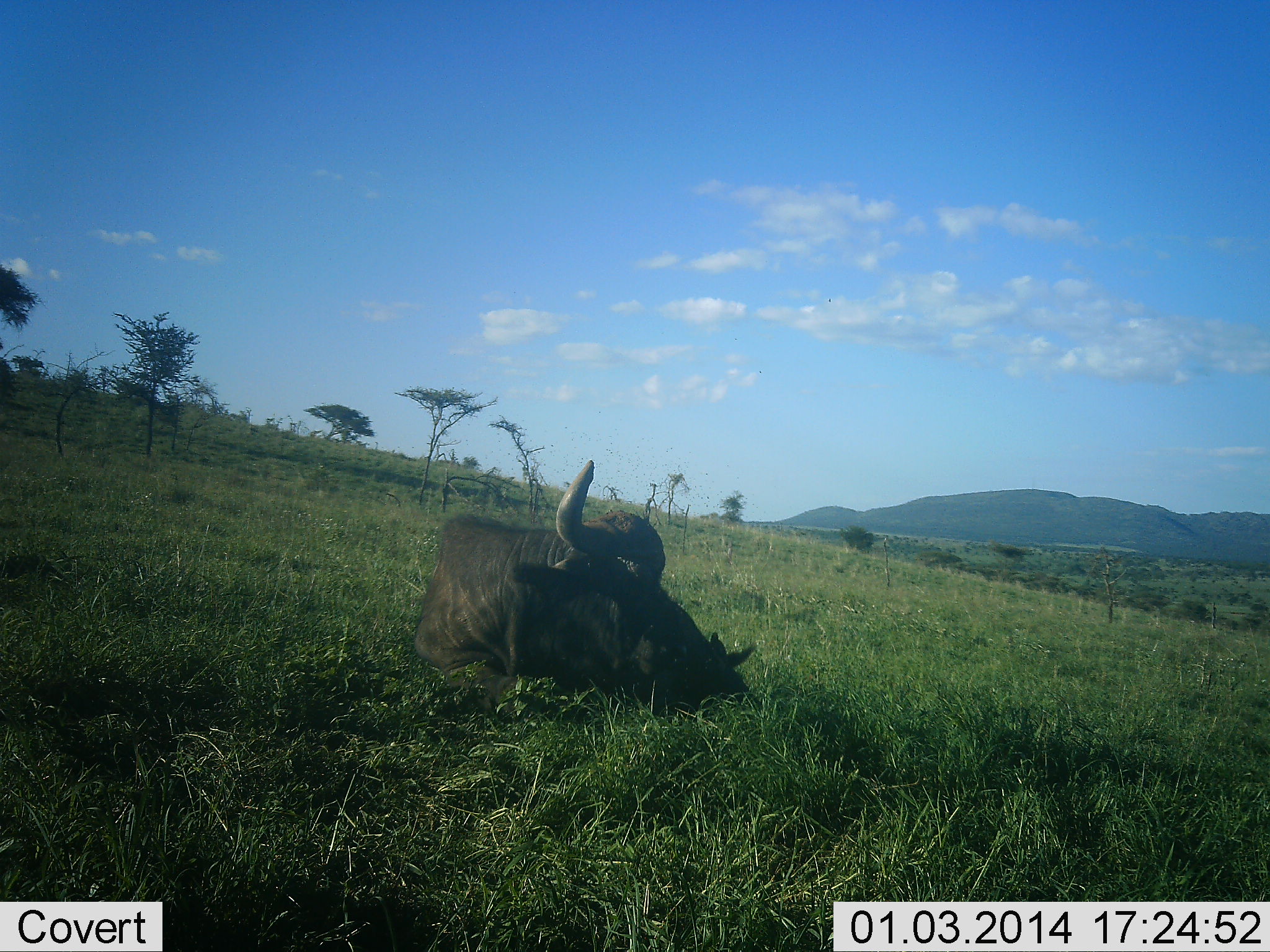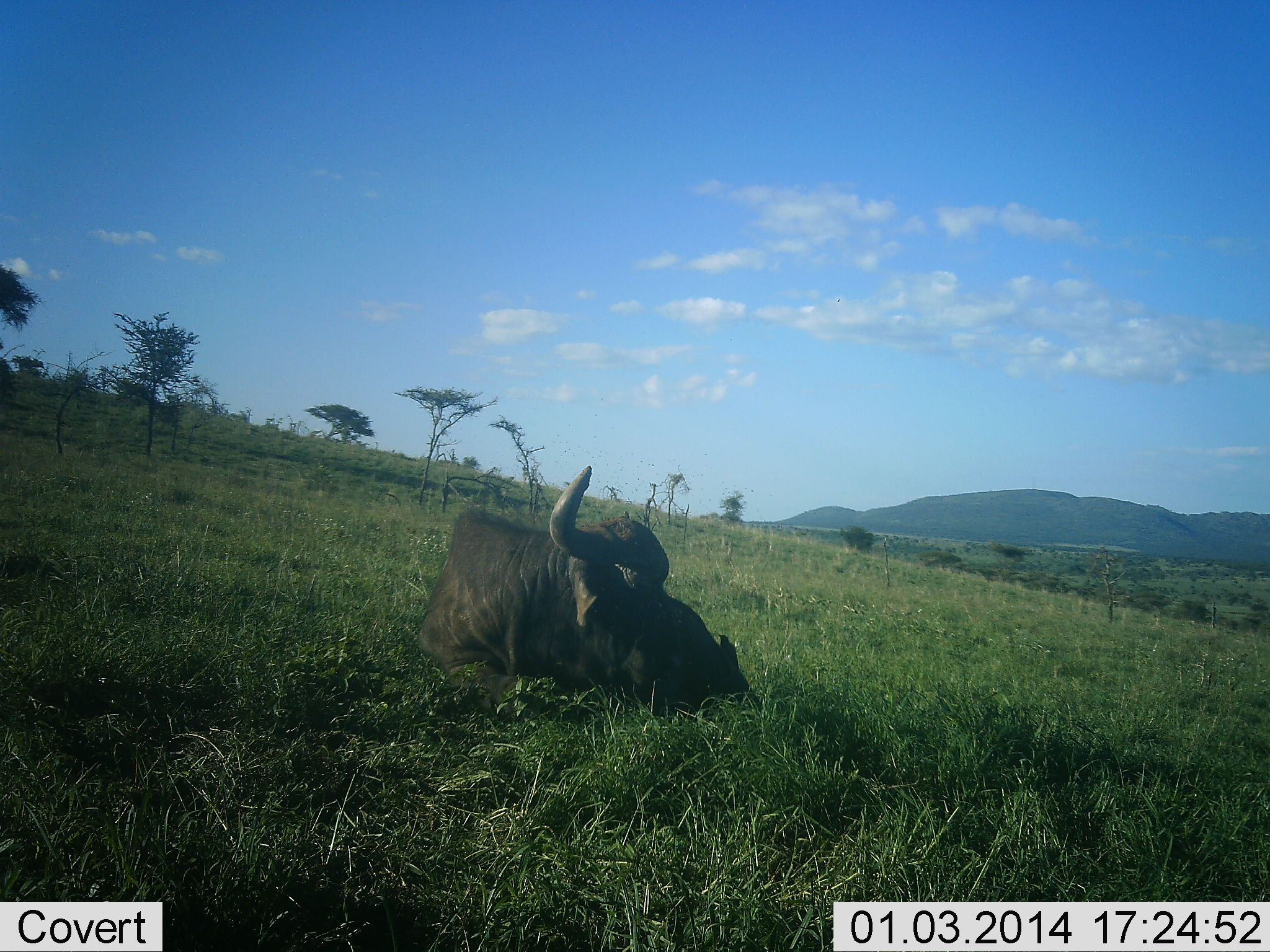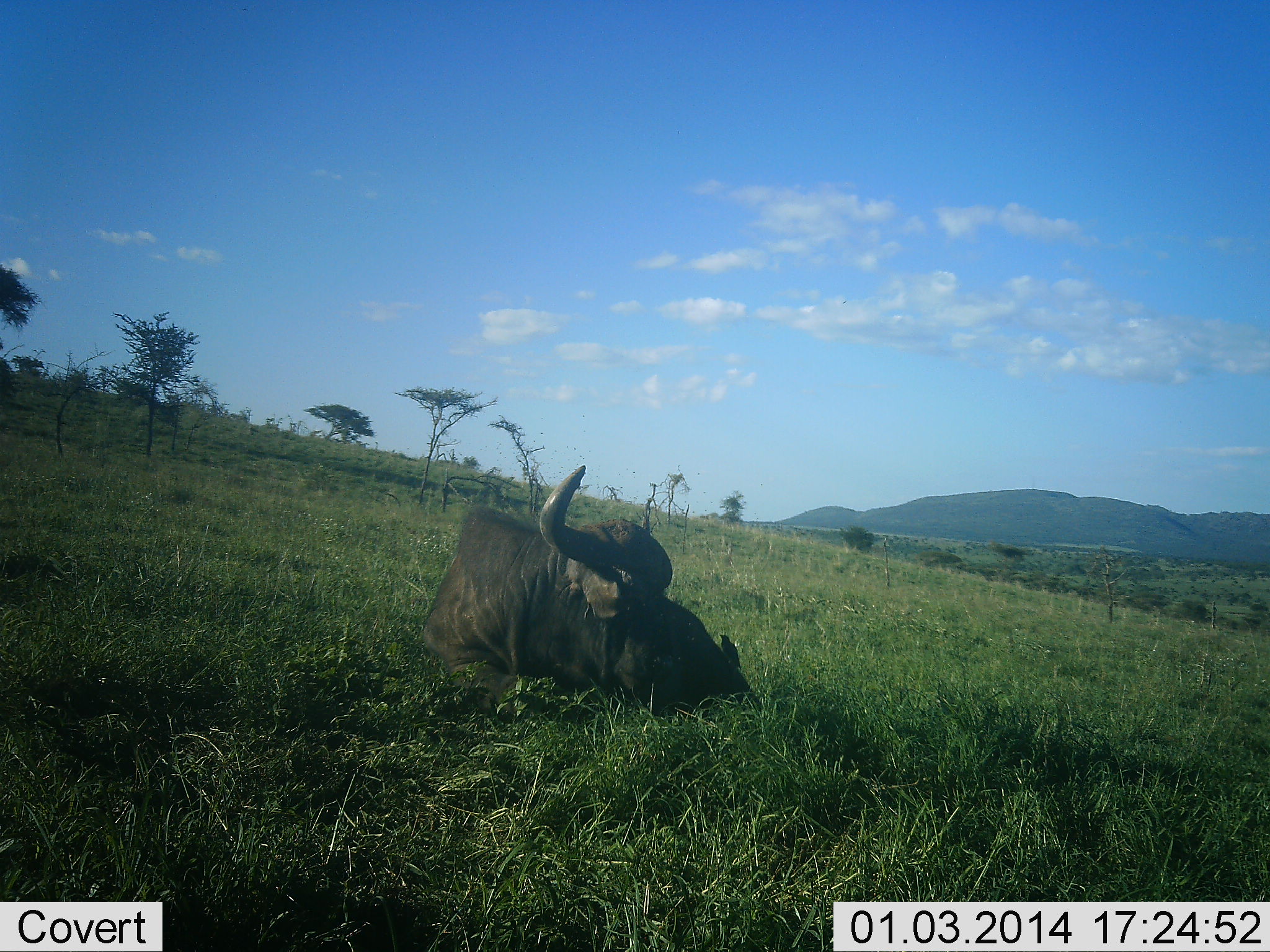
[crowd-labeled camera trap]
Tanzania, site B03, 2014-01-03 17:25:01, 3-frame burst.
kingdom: Animalia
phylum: Chordata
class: Mammalia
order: Artiodactyla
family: Bovidae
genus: Syncerus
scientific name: Syncerus caffer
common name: cape buffalo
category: buffalo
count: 1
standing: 0%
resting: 100%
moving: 0%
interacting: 0%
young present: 0%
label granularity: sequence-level